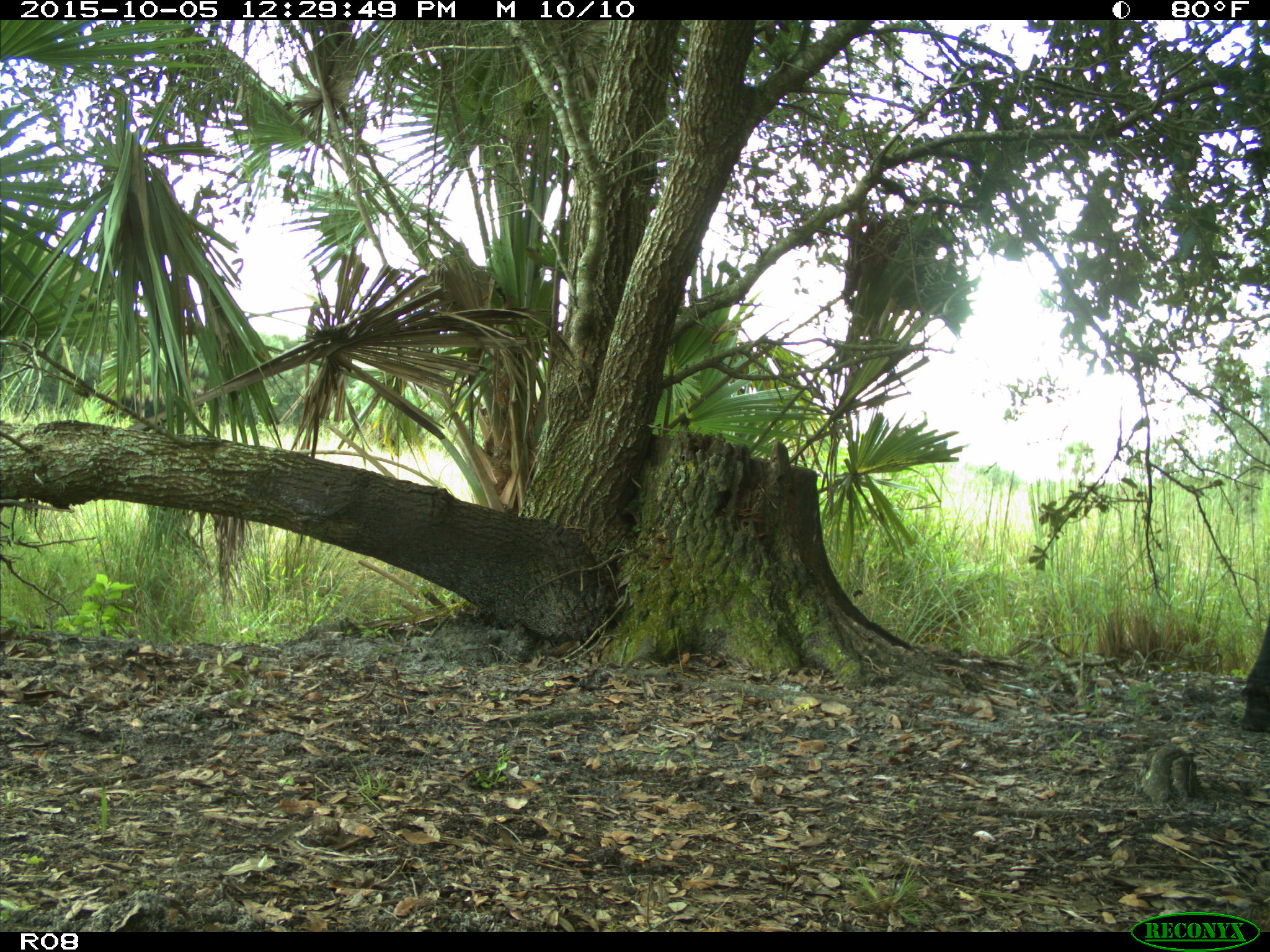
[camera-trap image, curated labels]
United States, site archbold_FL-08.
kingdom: Animalia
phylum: Chordata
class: Mammalia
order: Artiodactyla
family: Bovidae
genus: Bos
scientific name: Bos taurus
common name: domestic cow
Bos taurus (domestic cow).